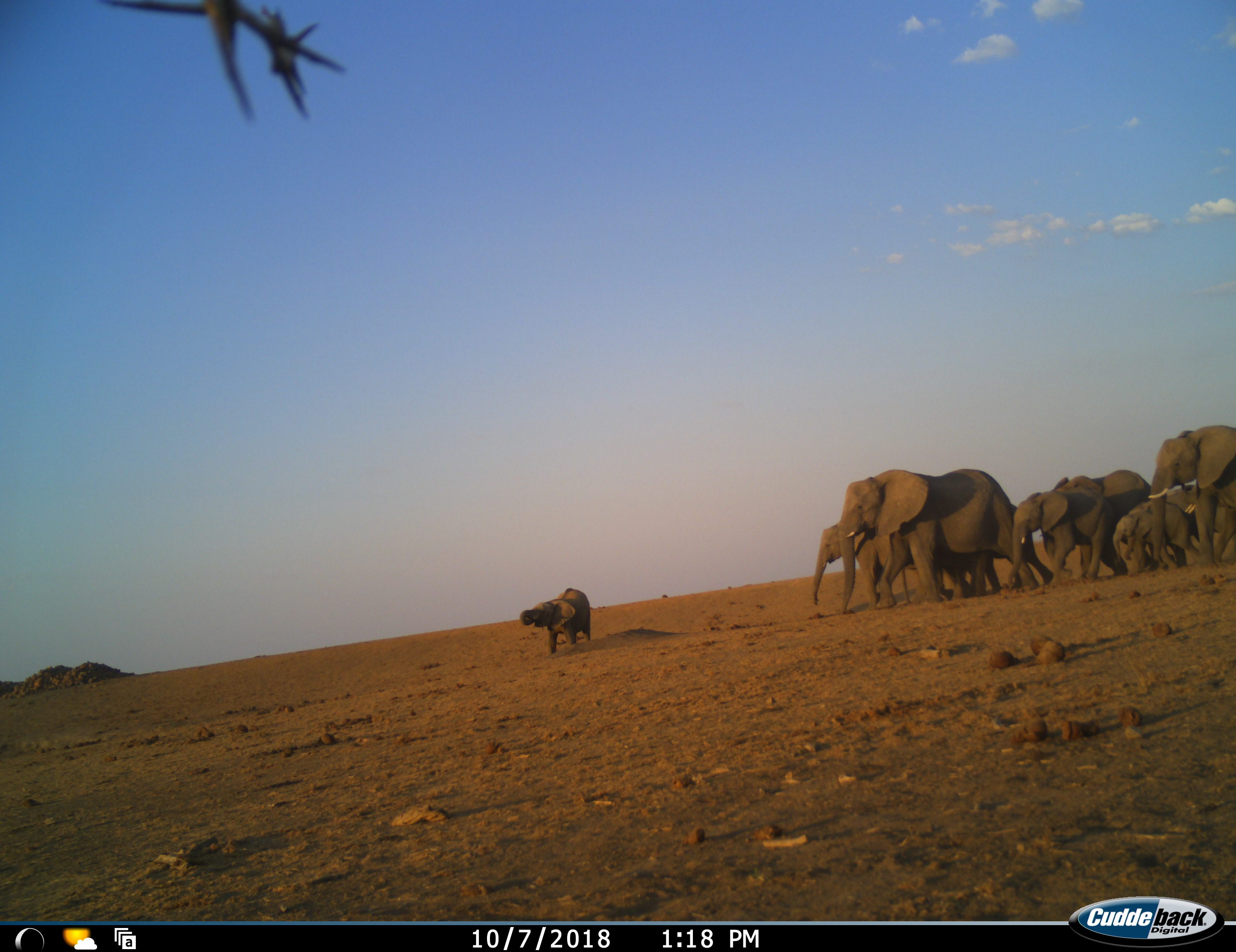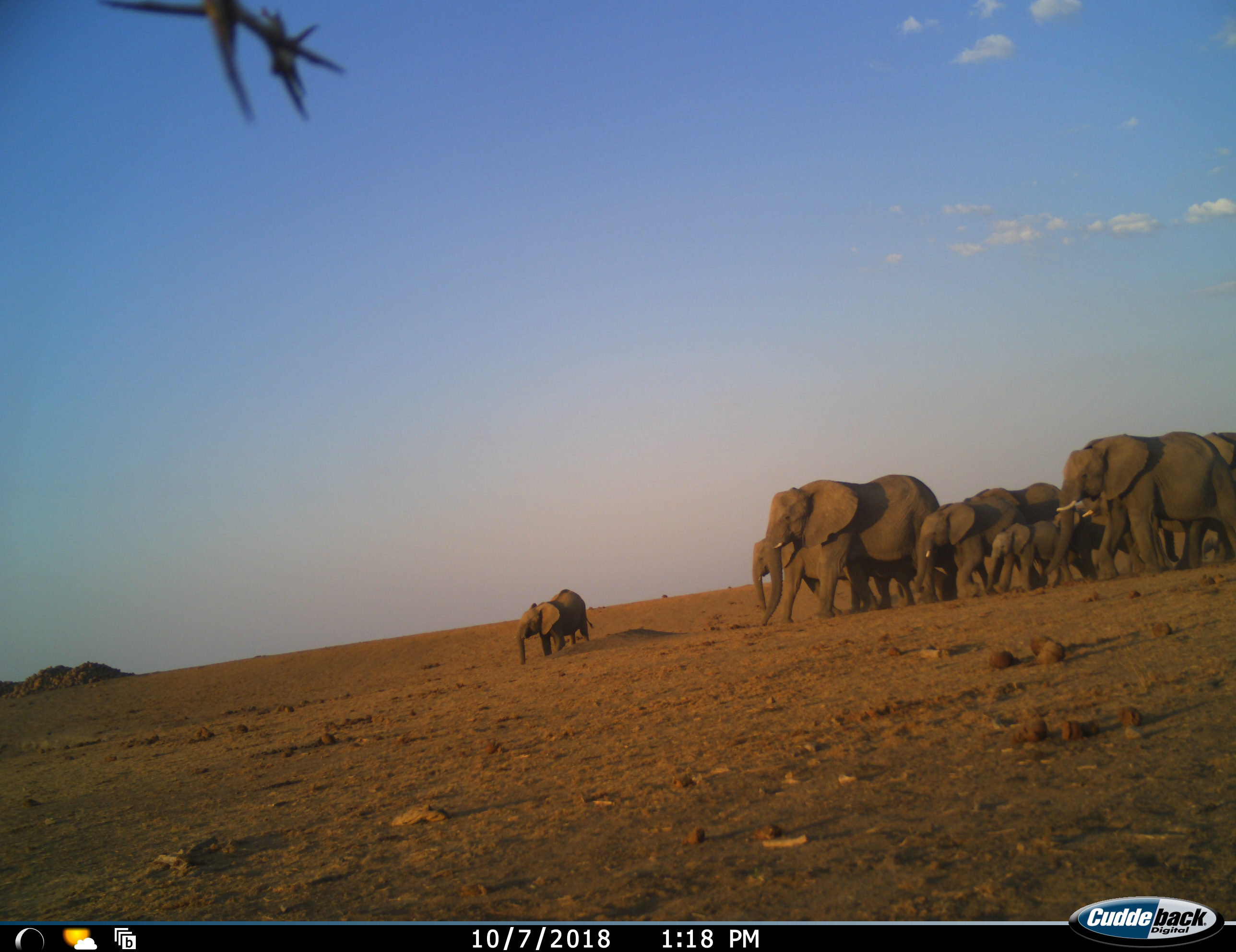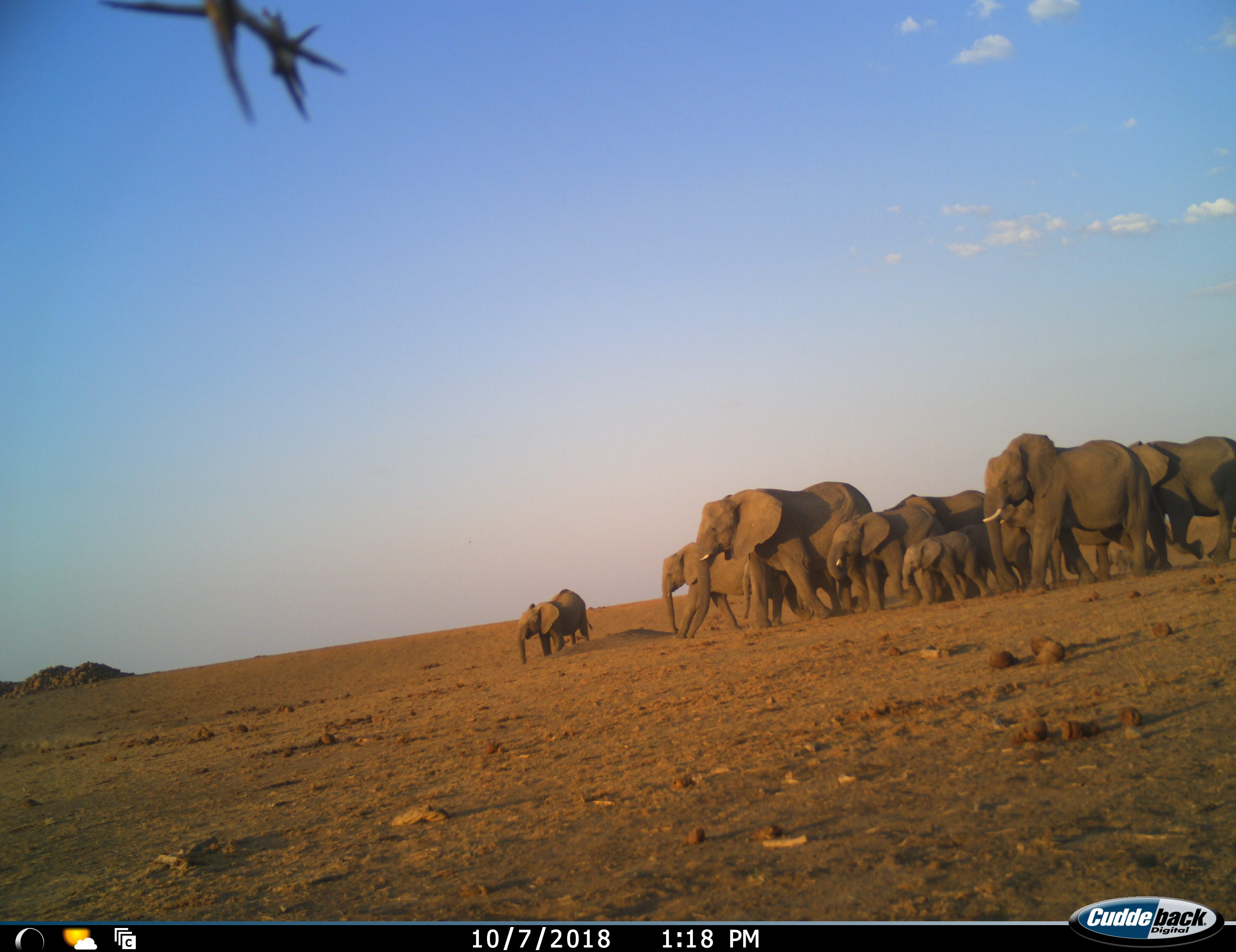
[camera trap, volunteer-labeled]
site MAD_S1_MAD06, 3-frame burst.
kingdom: Animalia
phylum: Chordata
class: Mammalia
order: Proboscidea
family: Elephantidae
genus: Loxodonta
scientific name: Loxodonta africana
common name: african bush elephant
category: elephant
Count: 11-50.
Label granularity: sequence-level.